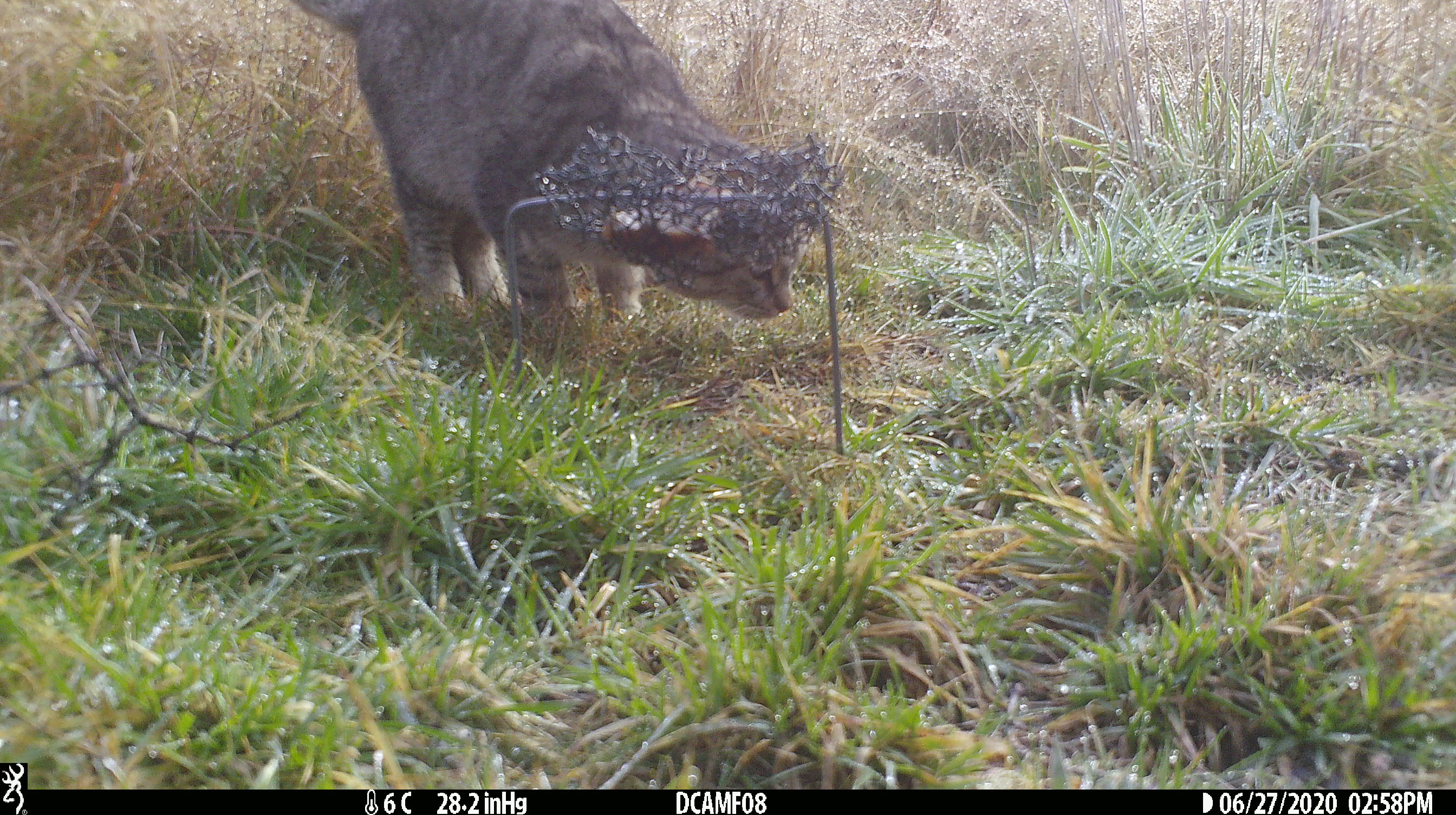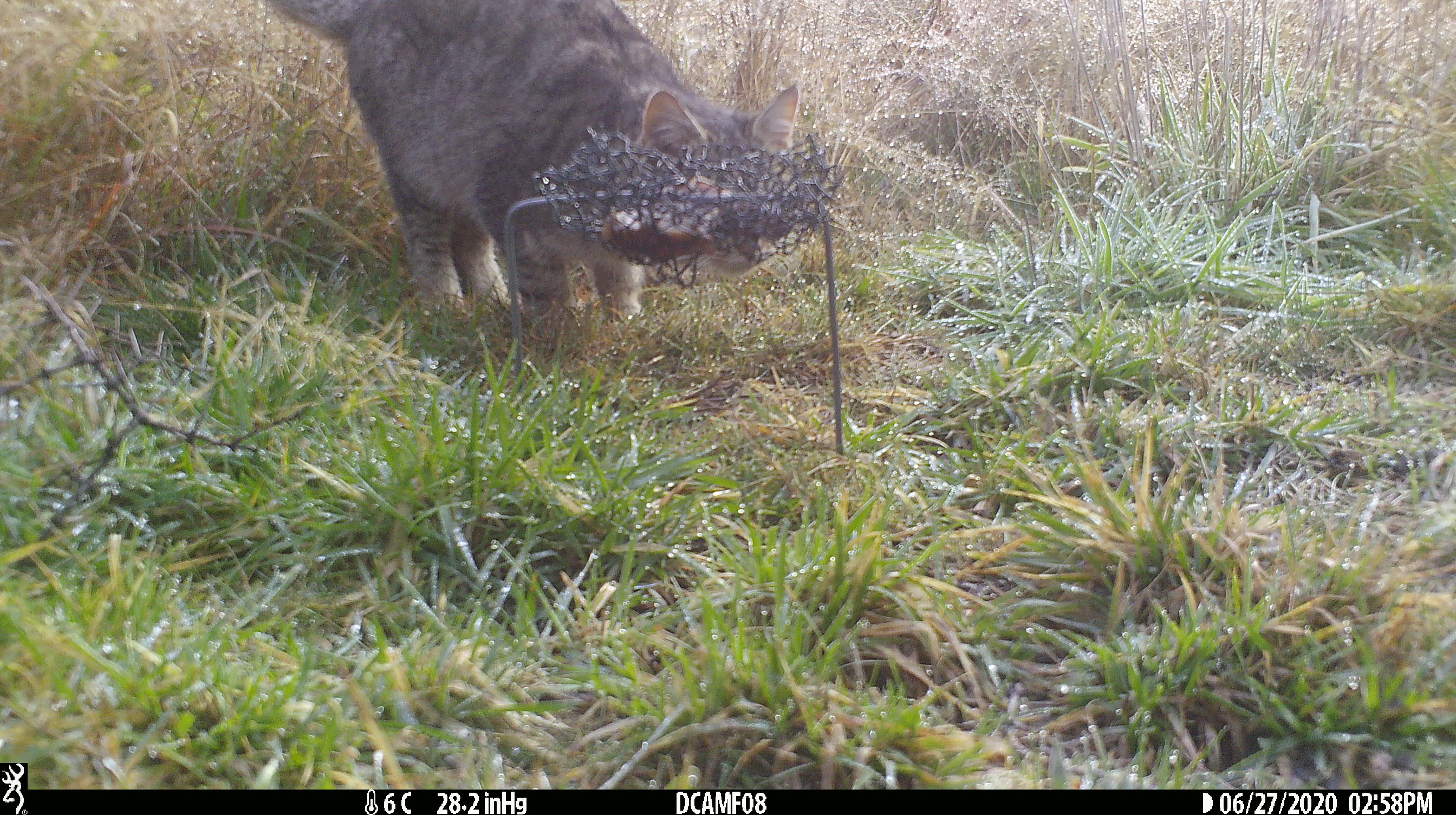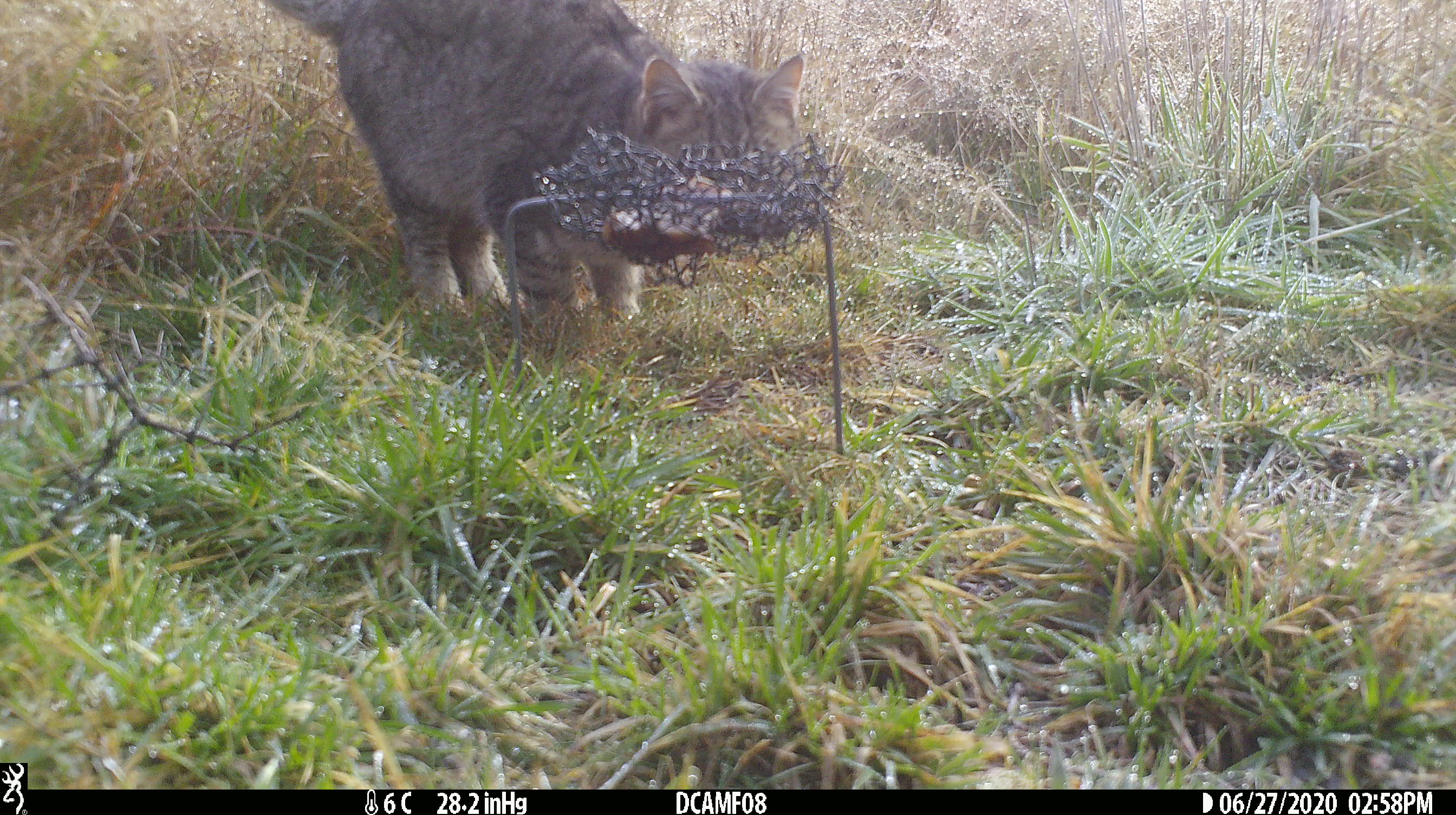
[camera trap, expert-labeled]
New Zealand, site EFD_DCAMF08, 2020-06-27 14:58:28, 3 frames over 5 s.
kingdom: Animalia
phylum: Chordata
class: Mammalia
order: Carnivora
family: Felidae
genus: Felis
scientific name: Felis catus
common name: domestic cat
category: cat